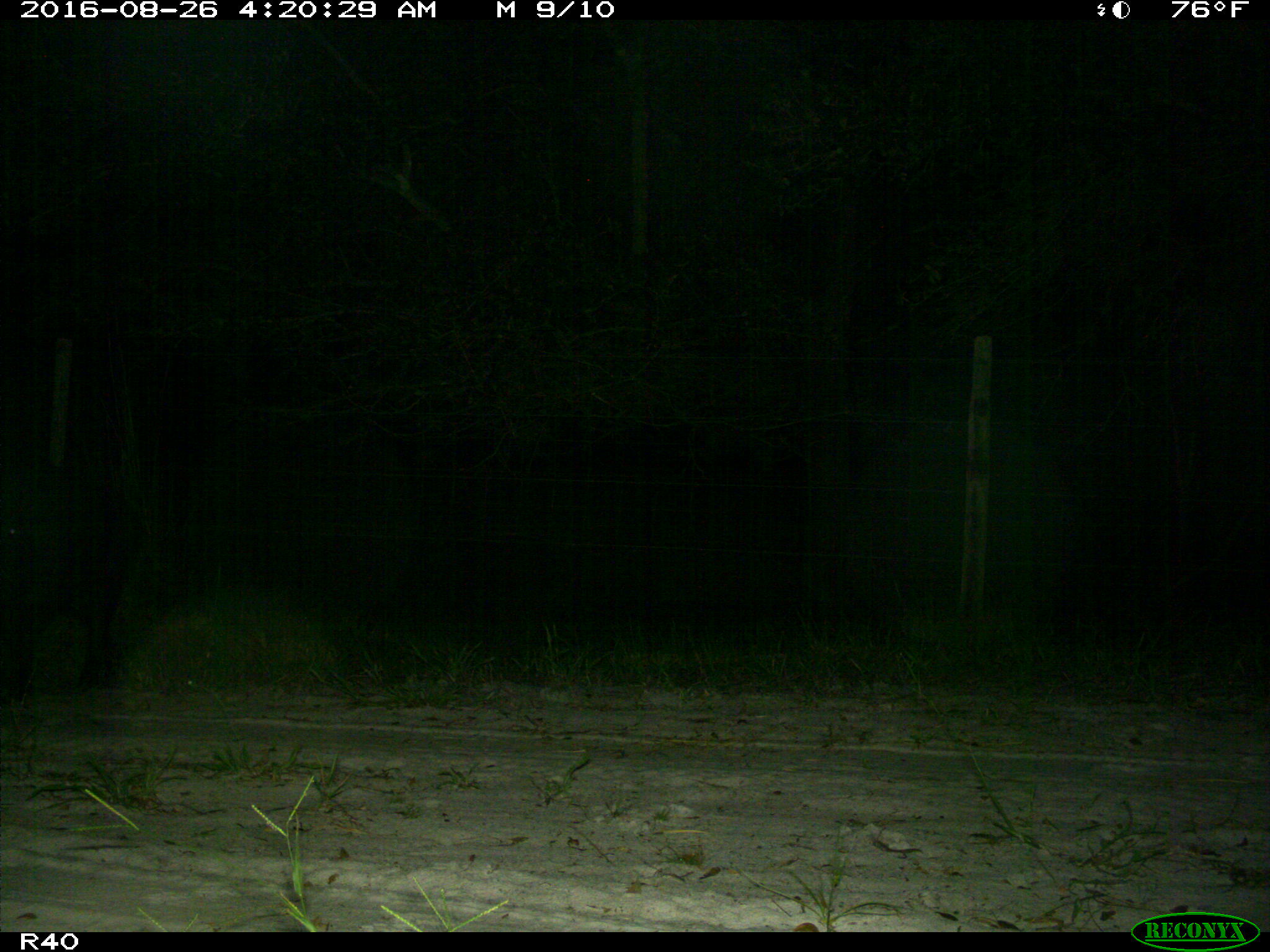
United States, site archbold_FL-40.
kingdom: Animalia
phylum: Chordata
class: Mammalia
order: Artiodactyla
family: Suidae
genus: Sus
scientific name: Sus scrofa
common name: wild boar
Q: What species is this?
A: Sus scrofa (wild boar).